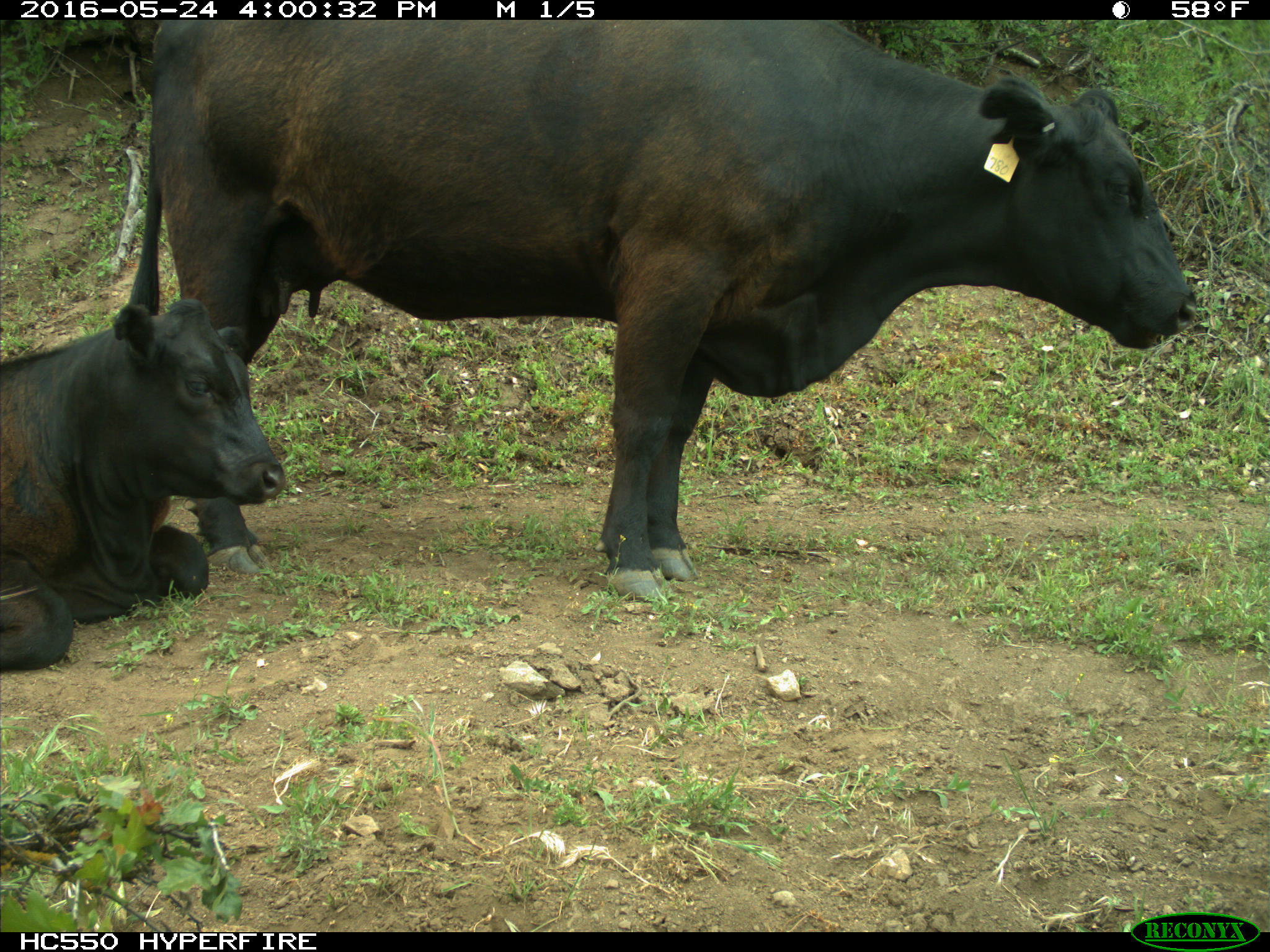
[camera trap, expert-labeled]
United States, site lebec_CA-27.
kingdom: Animalia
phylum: Chordata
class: Mammalia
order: Artiodactyla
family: Bovidae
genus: Bos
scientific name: Bos taurus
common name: domestic cow